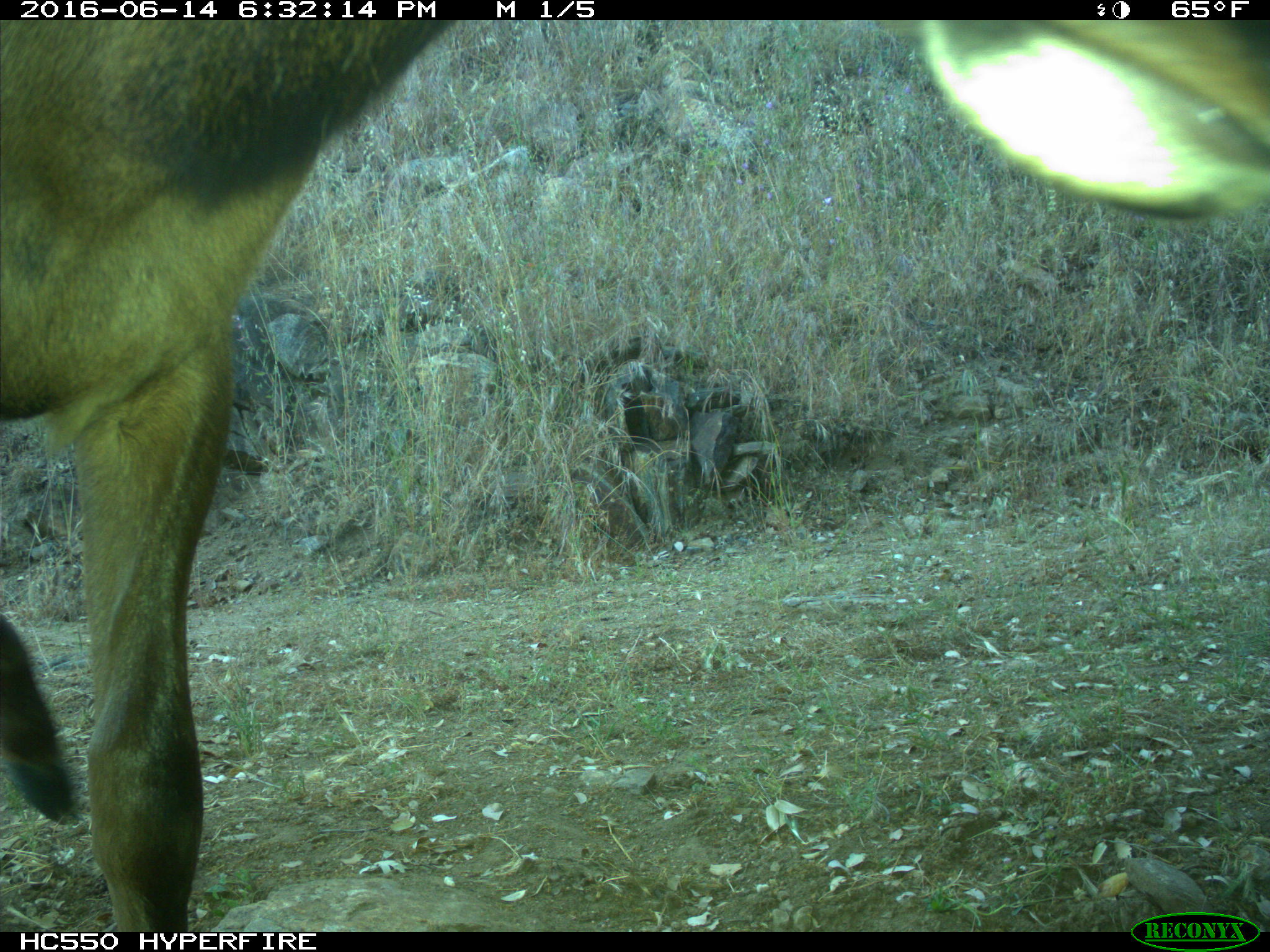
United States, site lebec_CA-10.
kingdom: Animalia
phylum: Chordata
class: Mammalia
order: Artiodactyla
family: Cervidae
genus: Cervus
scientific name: Cervus canadensis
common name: elk